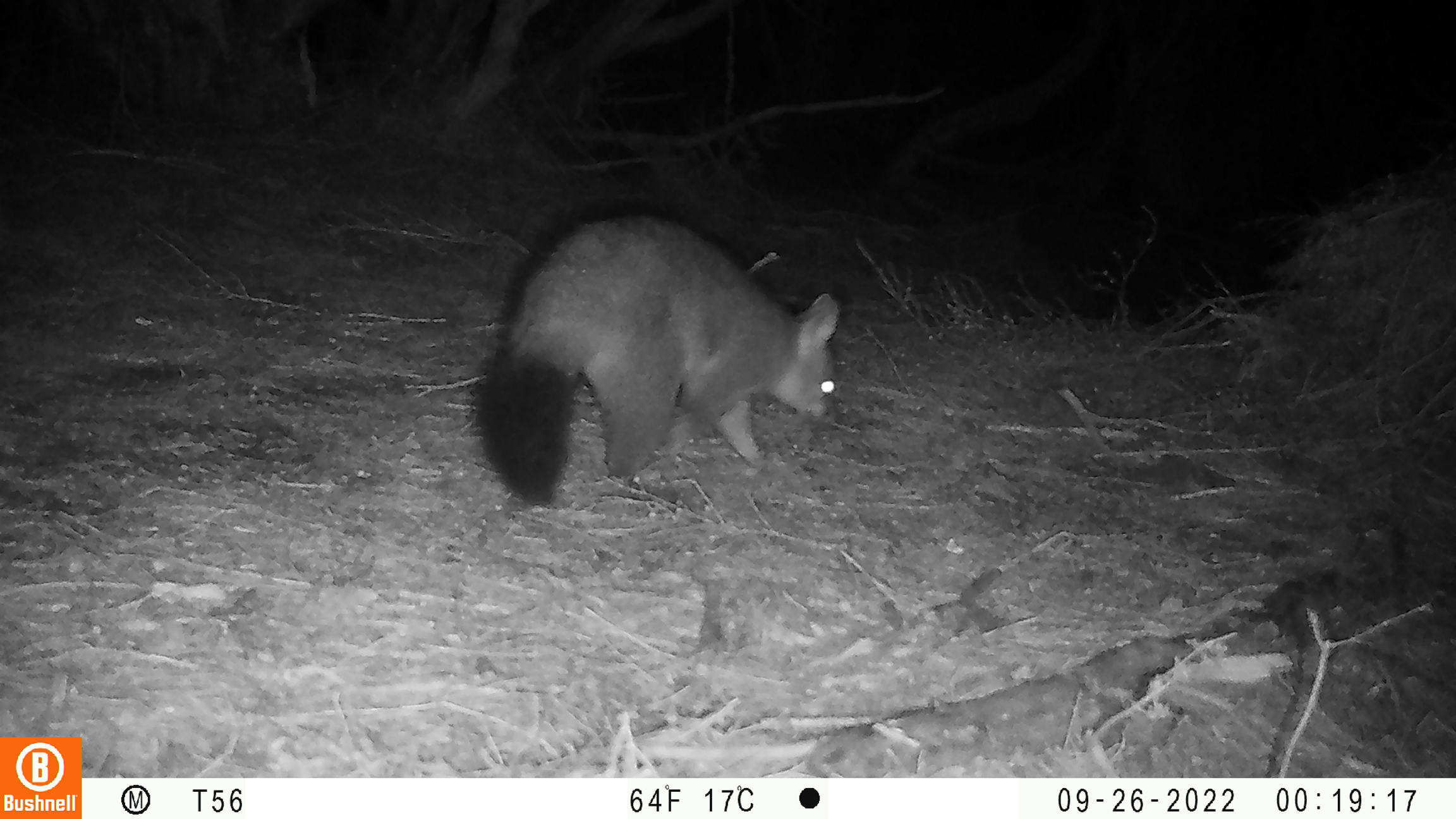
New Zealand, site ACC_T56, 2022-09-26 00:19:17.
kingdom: Animalia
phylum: Chordata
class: Mammalia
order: Diprotodontia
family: Phalangeridae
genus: Trichosurus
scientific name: Trichosurus vulpecula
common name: common brushtail possum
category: possum